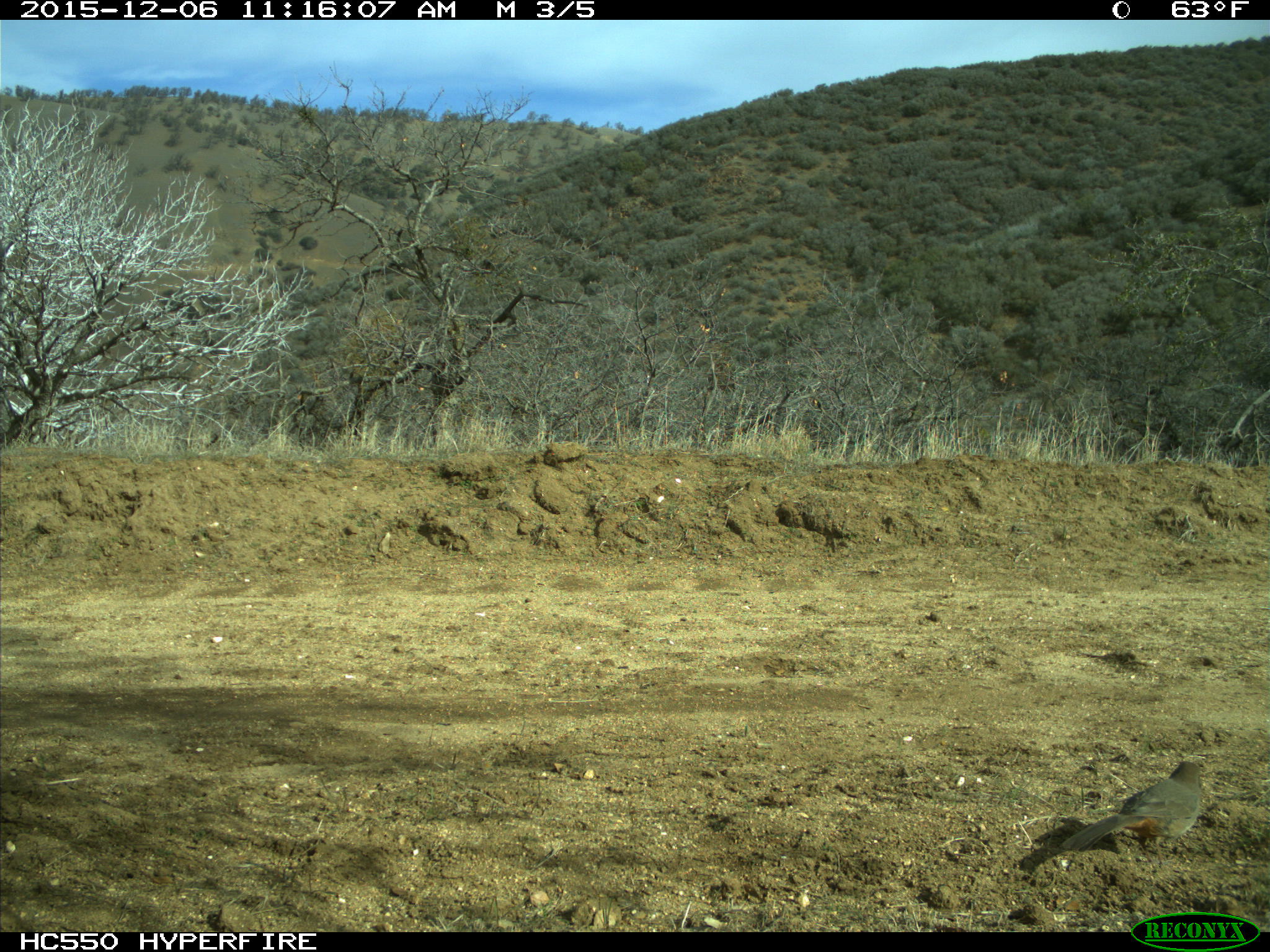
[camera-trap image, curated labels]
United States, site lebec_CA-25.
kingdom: Animalia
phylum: Chordata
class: Aves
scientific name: Aves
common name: birds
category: unidentified bird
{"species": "unidentified bird (birds) (Aves)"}